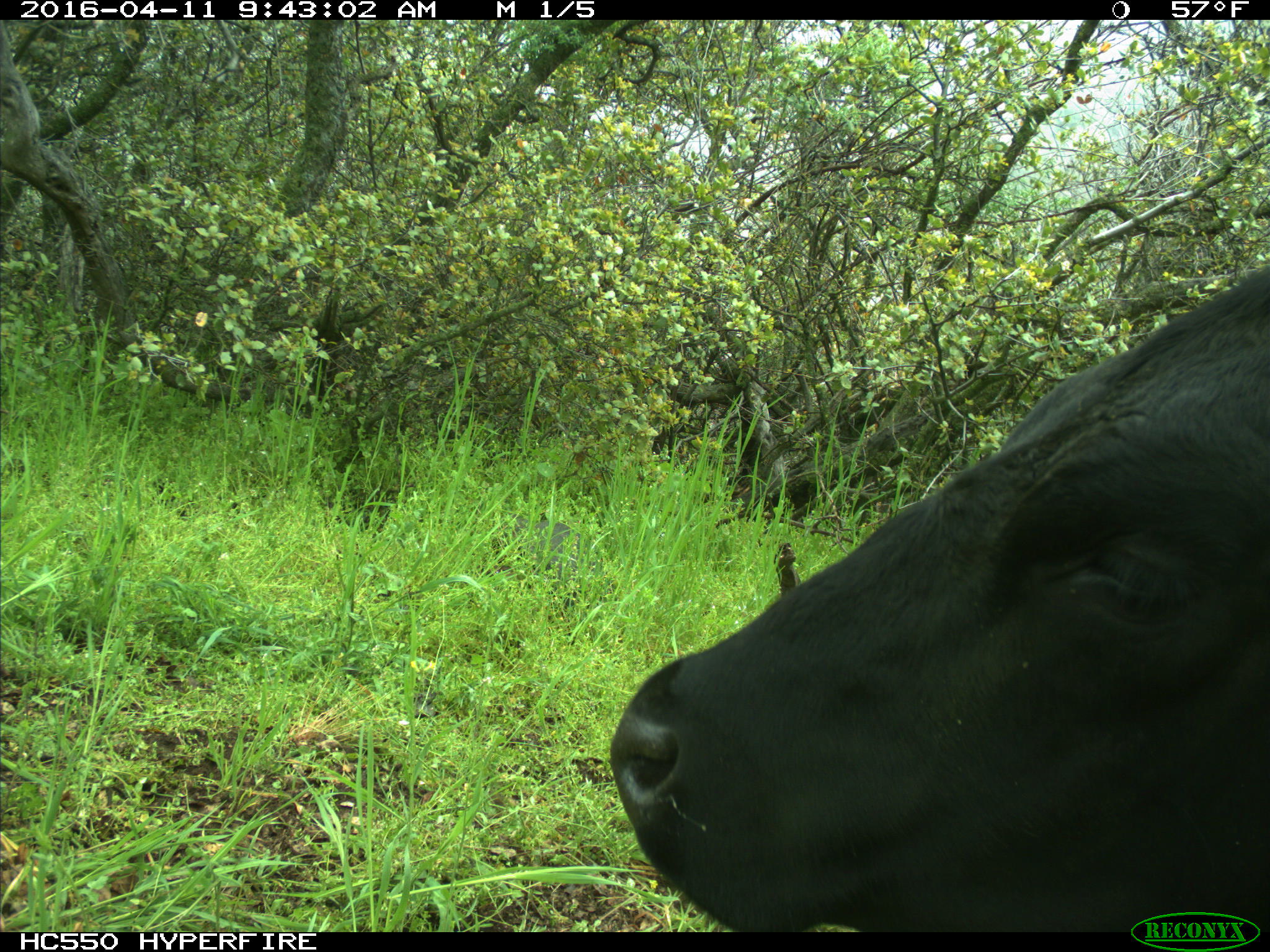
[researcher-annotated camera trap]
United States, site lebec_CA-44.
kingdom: Animalia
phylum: Chordata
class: Mammalia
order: Artiodactyla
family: Bovidae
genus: Bos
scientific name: Bos taurus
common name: domestic cow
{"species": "Bos taurus (domestic cow)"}